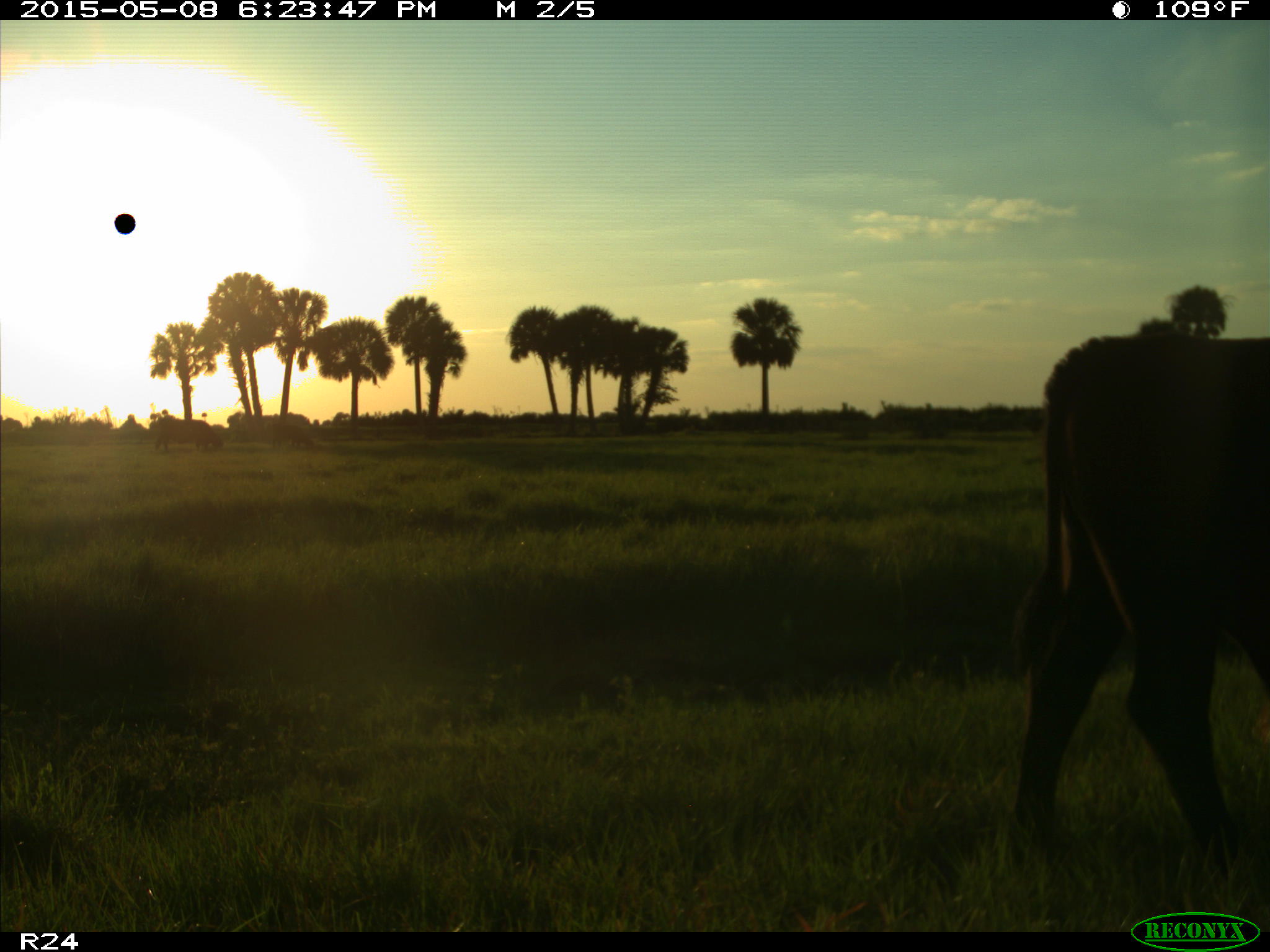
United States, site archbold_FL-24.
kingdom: Animalia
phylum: Chordata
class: Mammalia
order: Artiodactyla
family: Bovidae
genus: Bos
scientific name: Bos taurus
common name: domestic cow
Bos taurus (domestic cow).